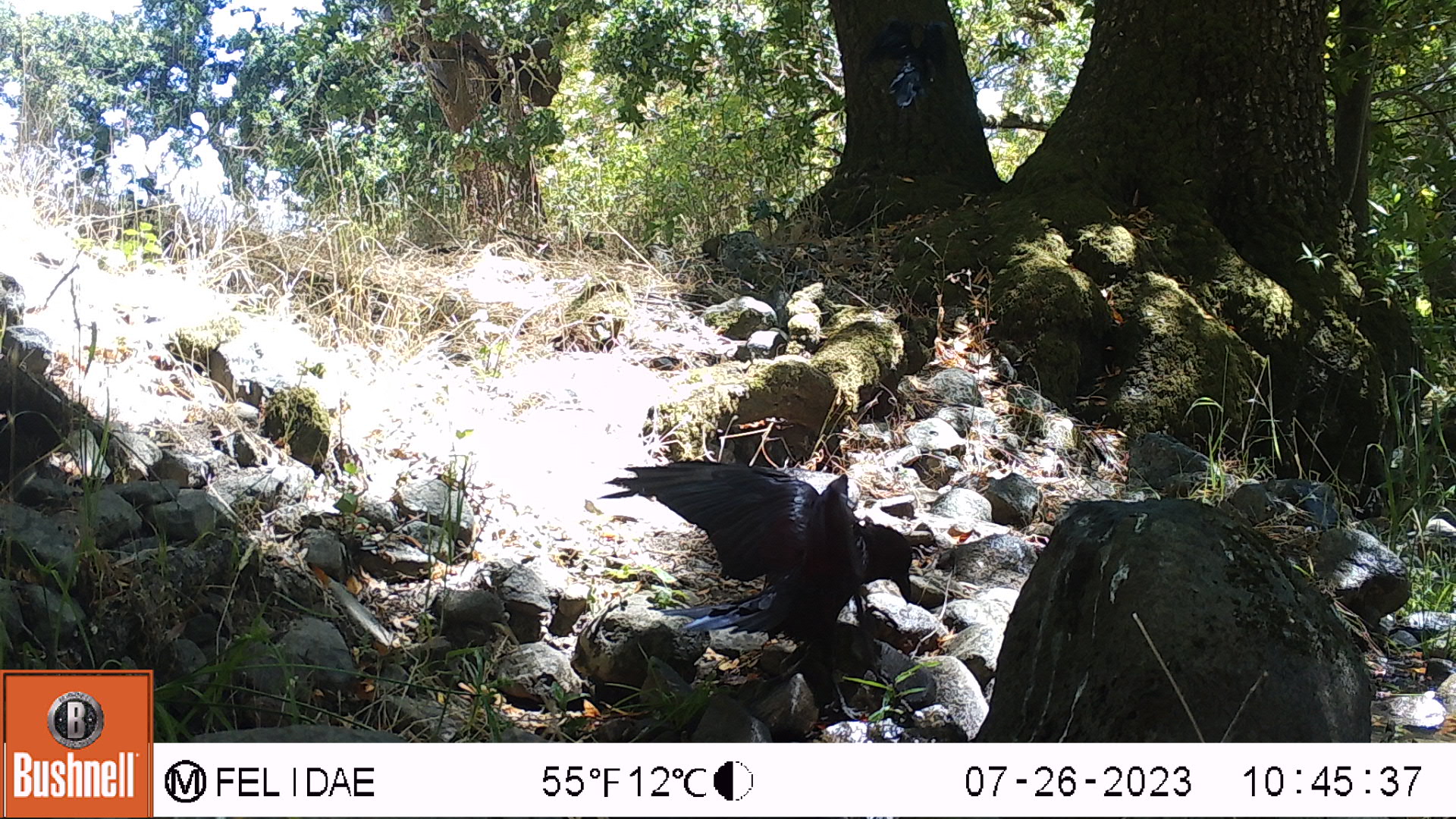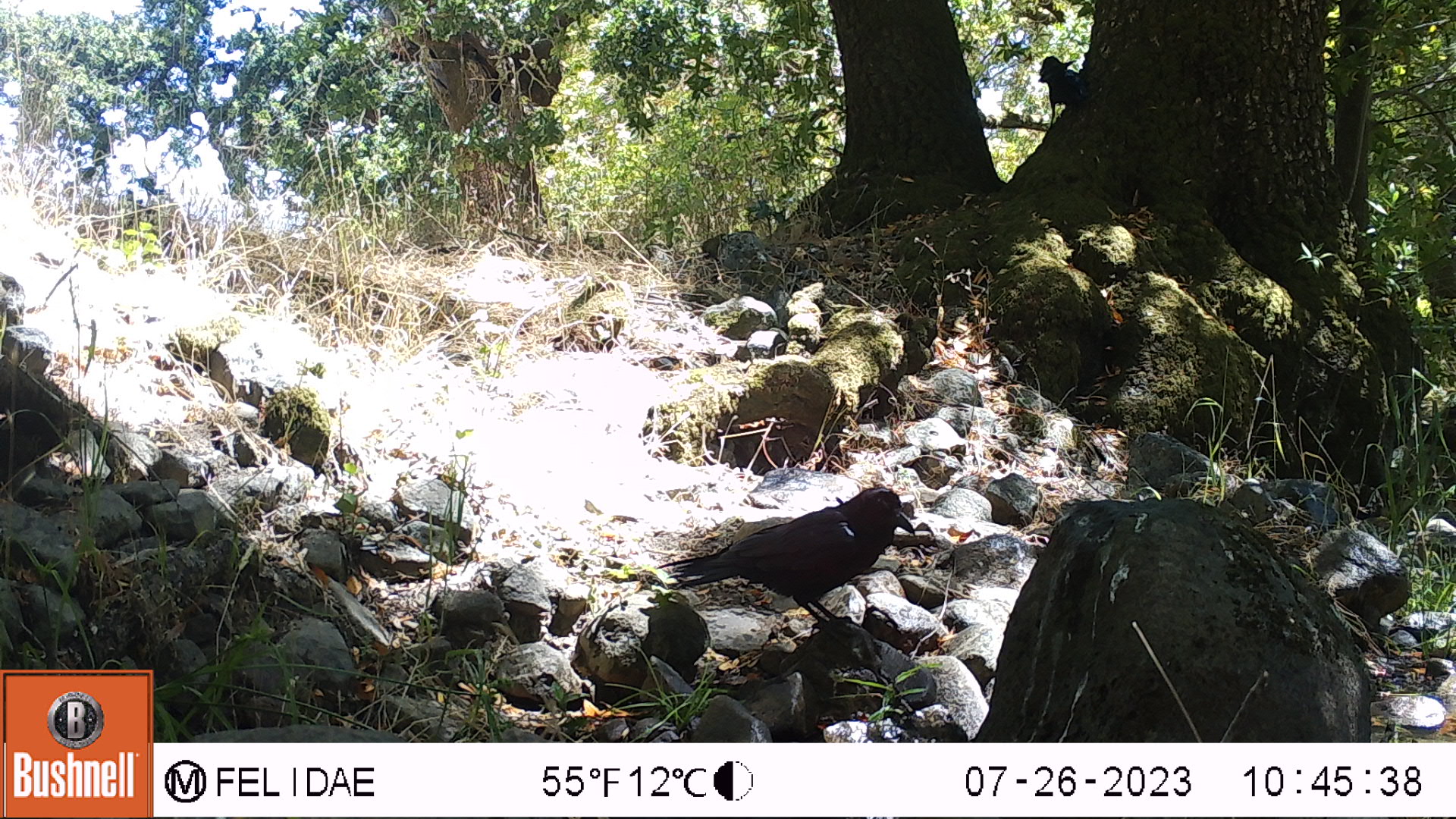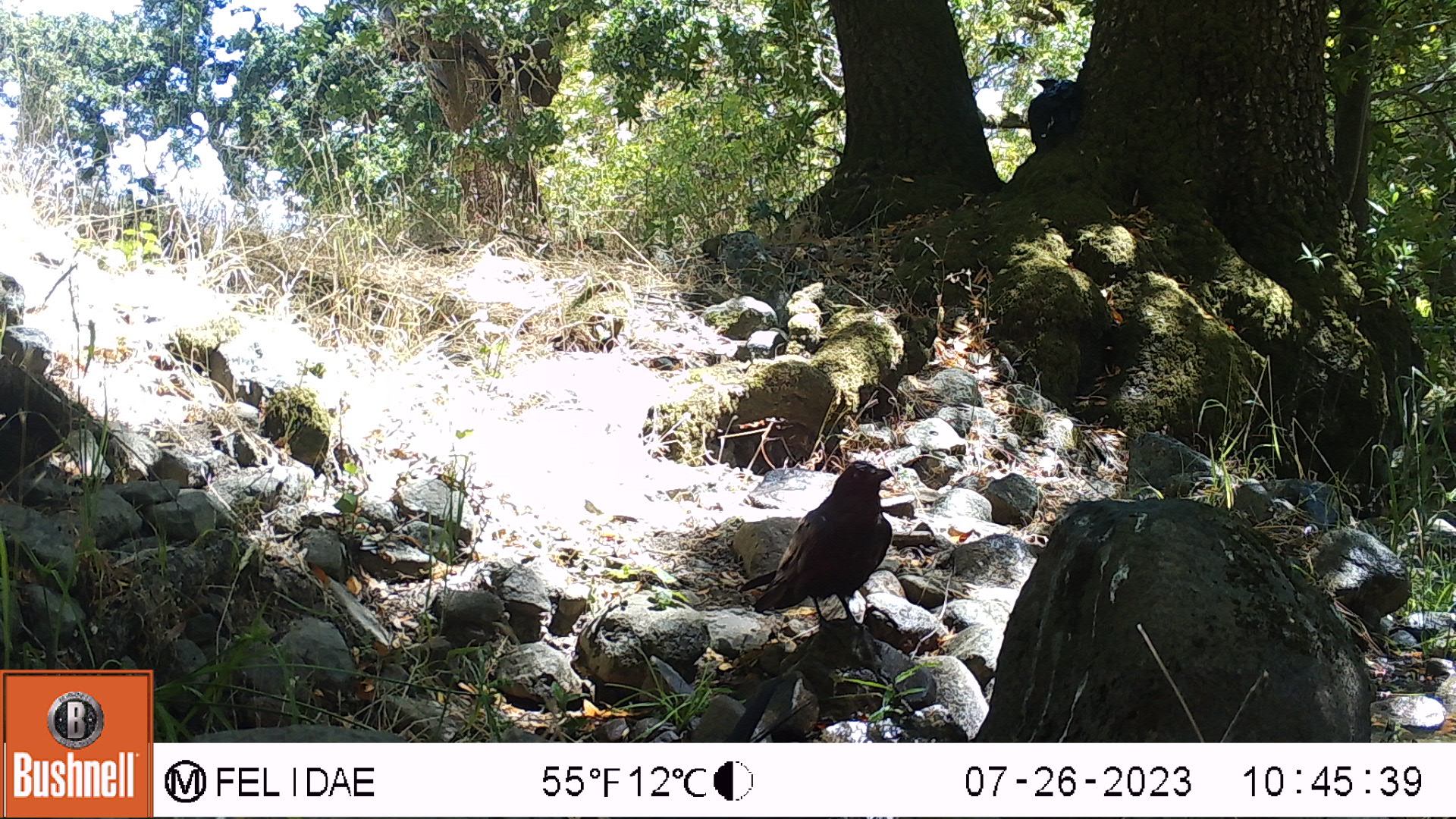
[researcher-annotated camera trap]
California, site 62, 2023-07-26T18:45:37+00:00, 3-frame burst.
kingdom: Animalia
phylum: Chordata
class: Aves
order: Passeriformes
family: Corvidae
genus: Corvus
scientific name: Corvus brachyrhynchos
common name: american crow